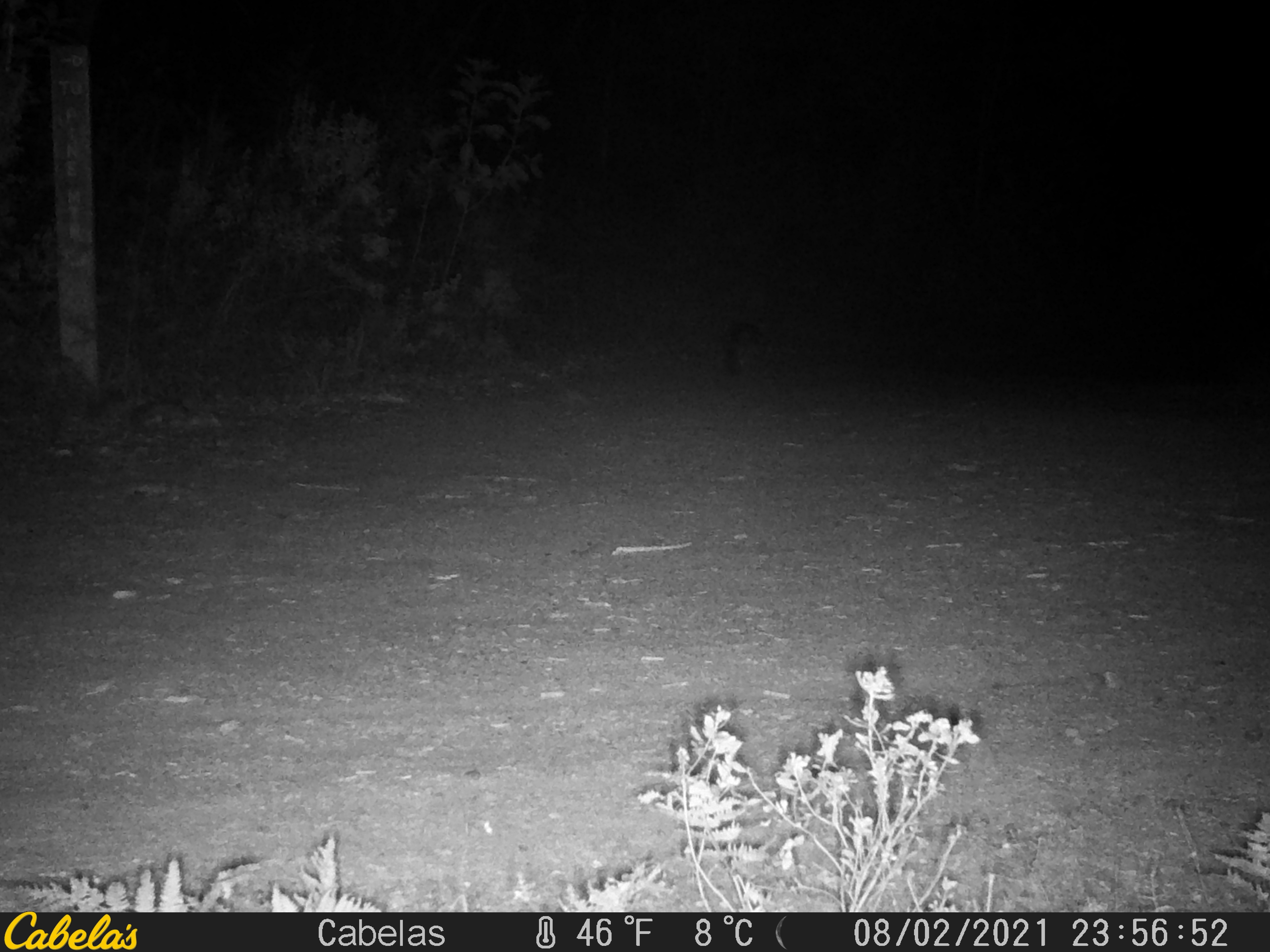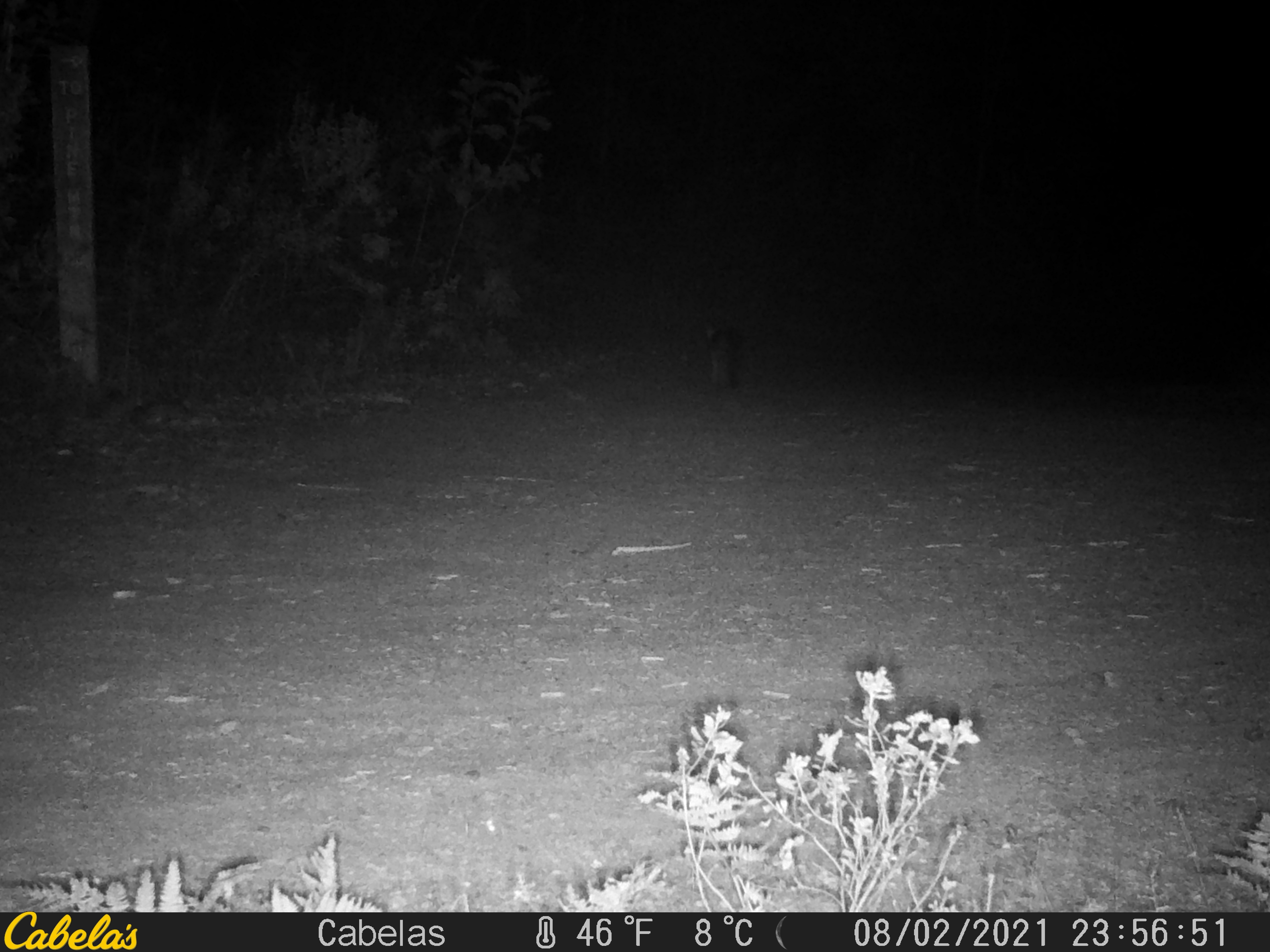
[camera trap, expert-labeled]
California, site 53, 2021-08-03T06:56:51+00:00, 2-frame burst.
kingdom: Animalia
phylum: Chordata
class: Mammalia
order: Carnivora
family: Canidae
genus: Urocyon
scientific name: Urocyon cinereoargenteus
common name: gray fox